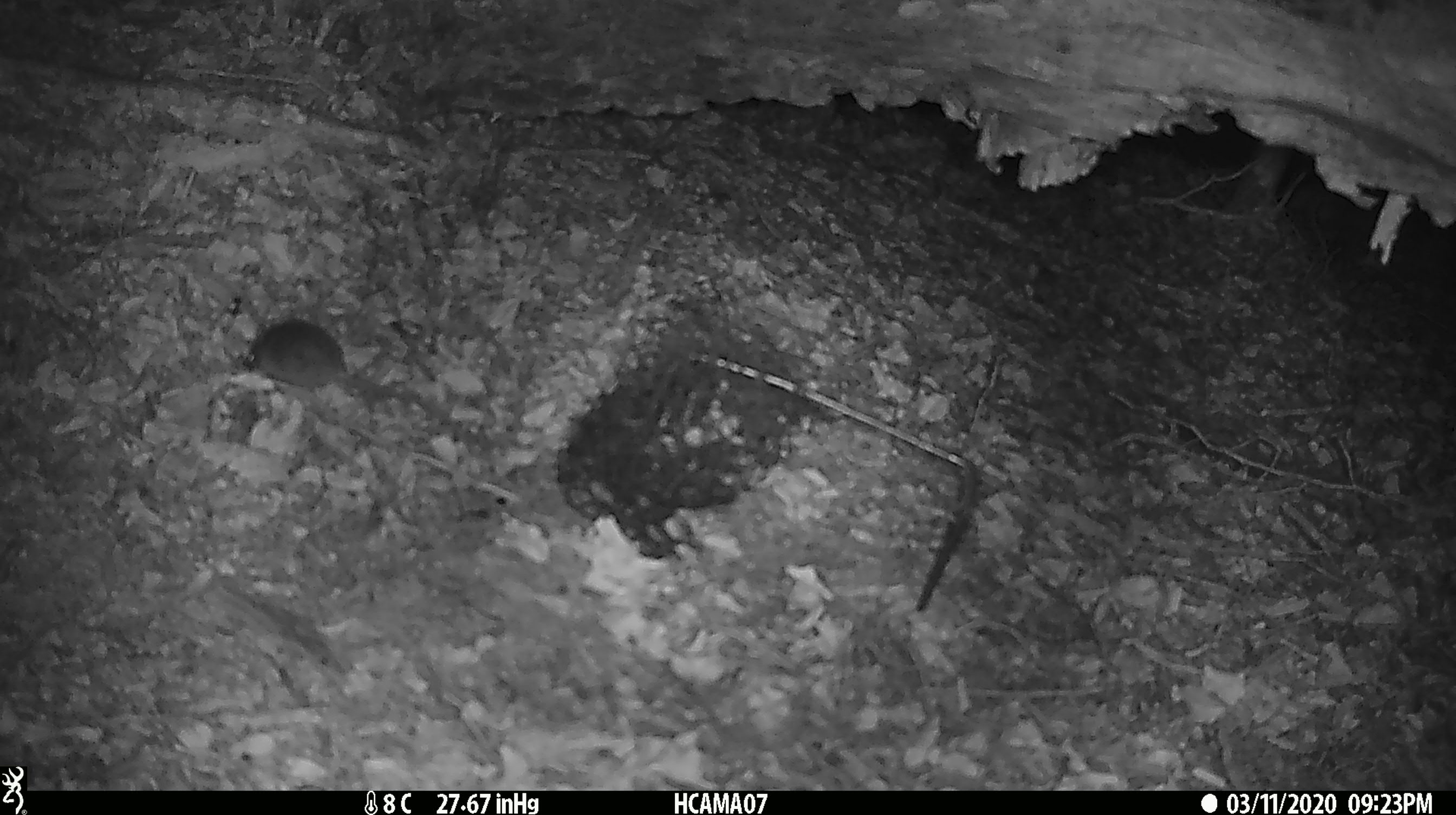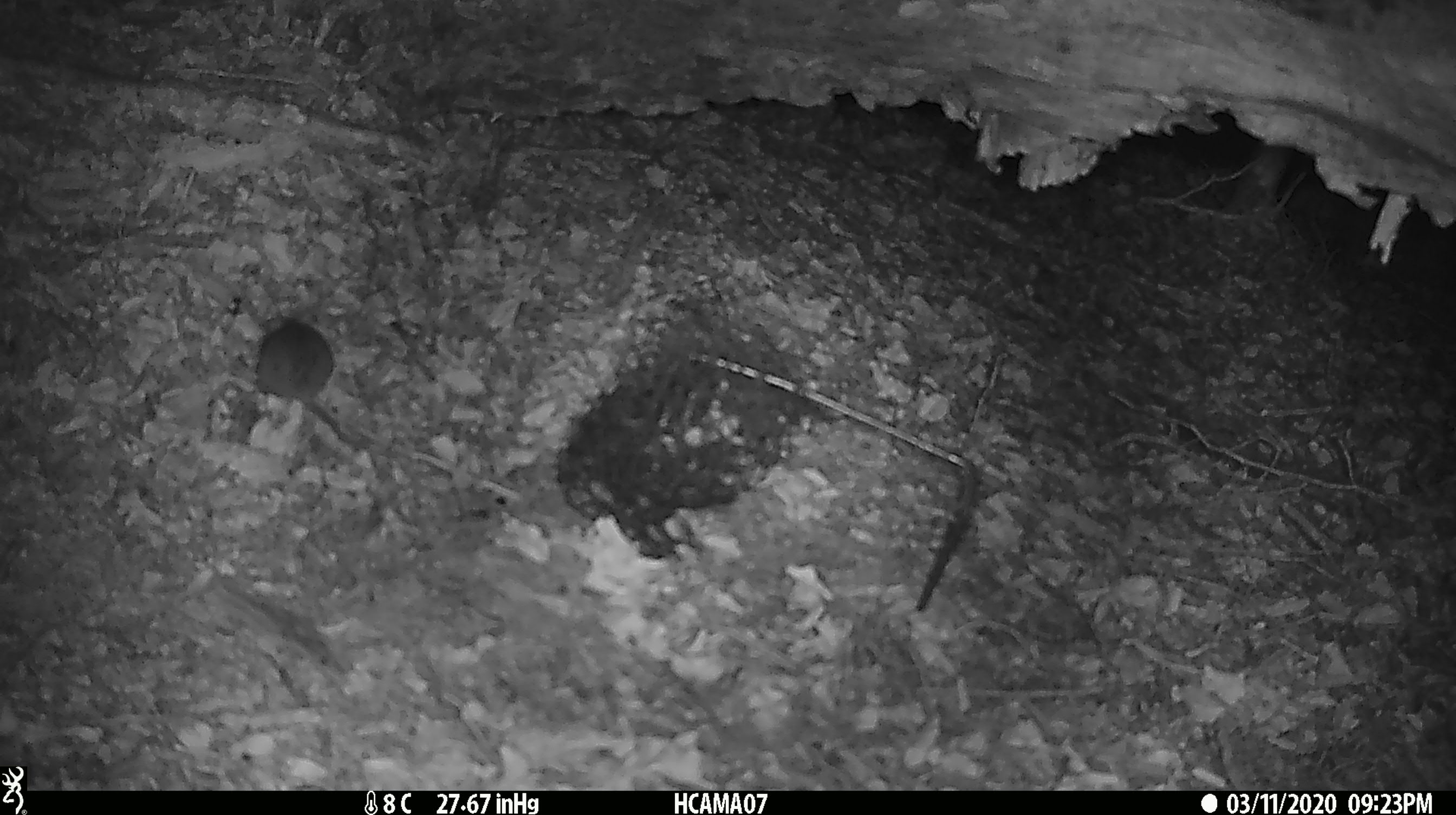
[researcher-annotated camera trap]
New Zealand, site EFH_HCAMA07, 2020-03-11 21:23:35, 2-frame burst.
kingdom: Animalia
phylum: Chordata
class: Mammalia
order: Rodentia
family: Muridae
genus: Mus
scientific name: Mus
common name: mouse